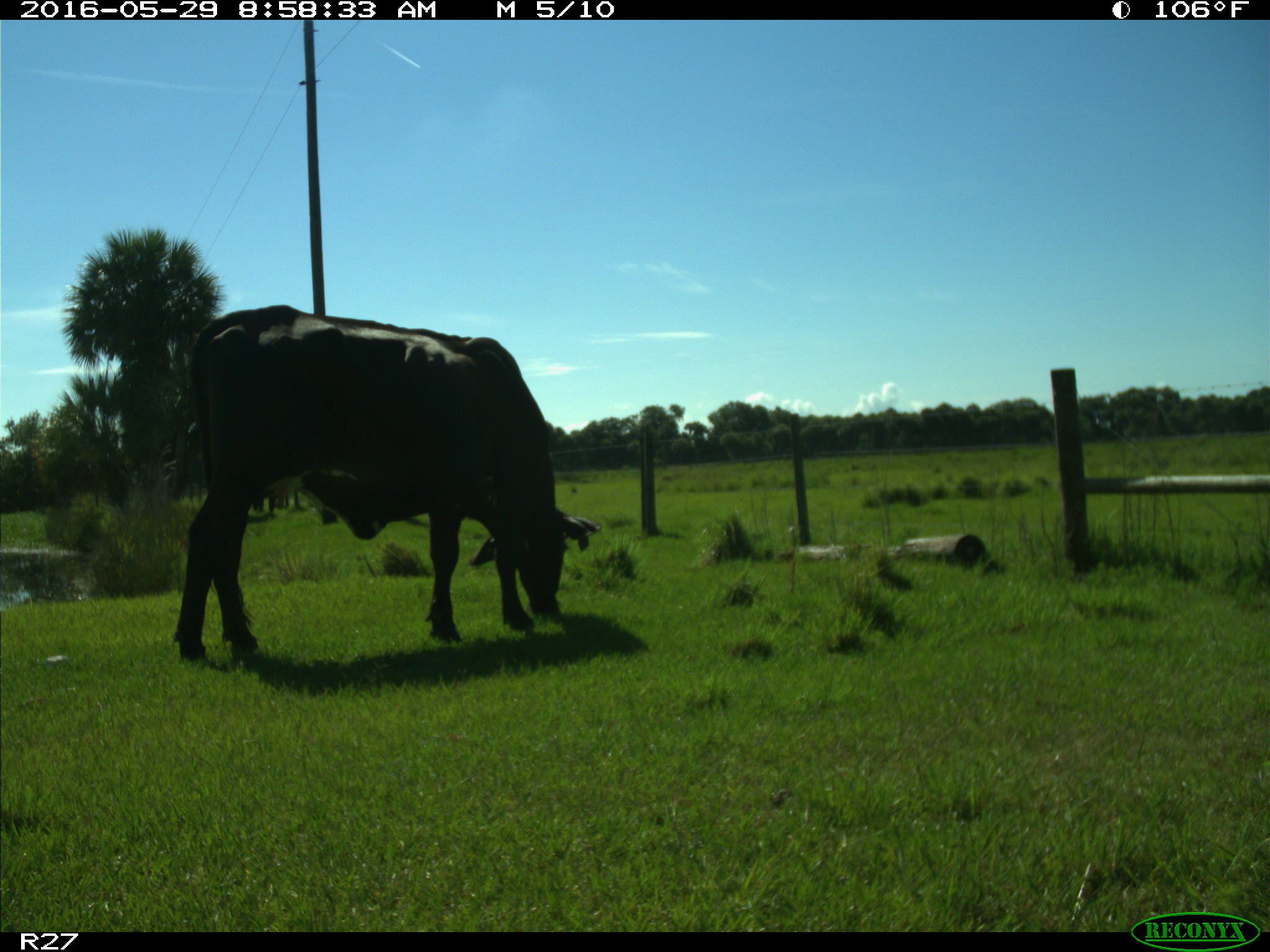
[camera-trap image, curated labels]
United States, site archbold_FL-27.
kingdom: Animalia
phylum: Chordata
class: Mammalia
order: Artiodactyla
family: Bovidae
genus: Bos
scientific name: Bos taurus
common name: domestic cow